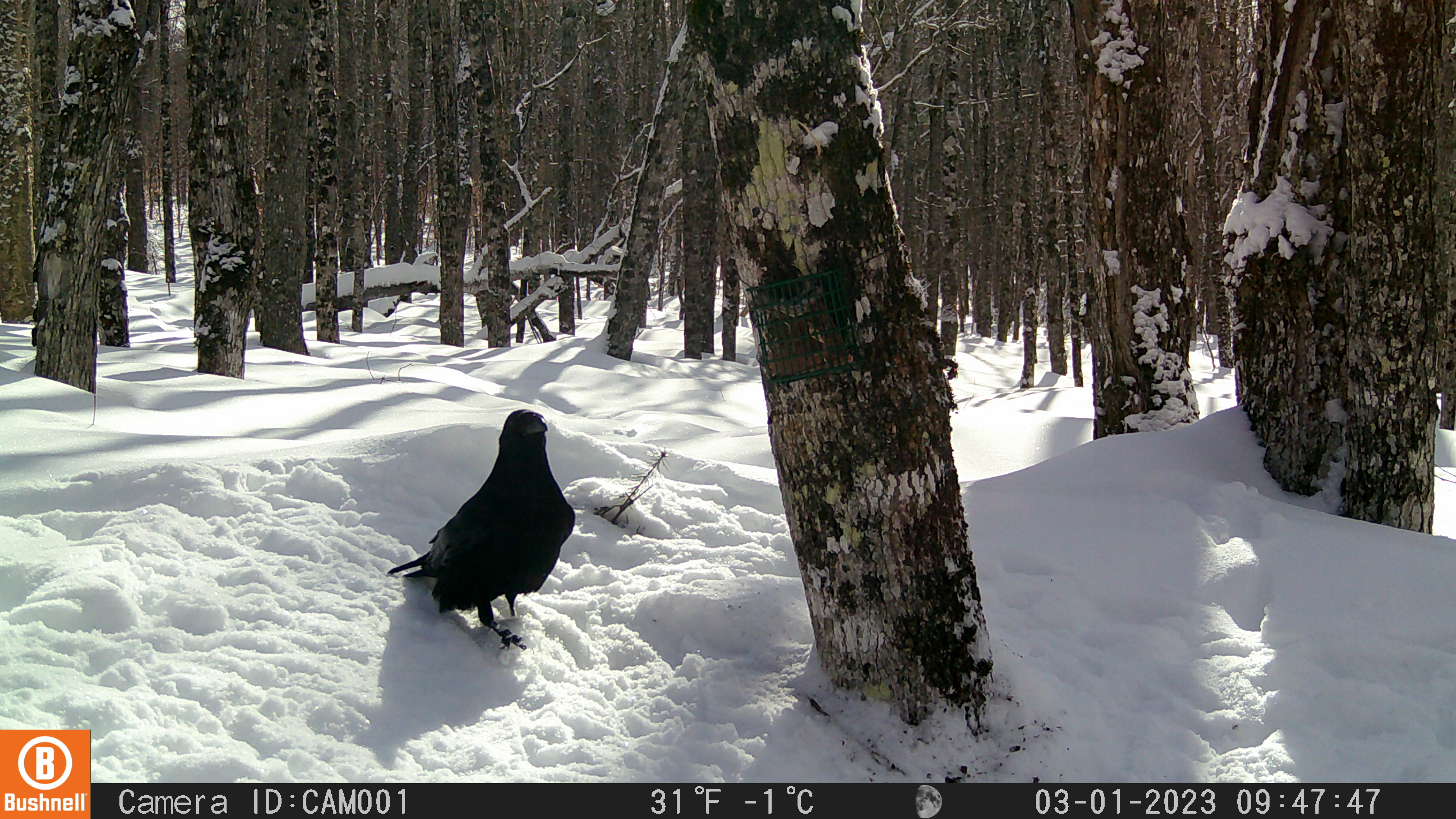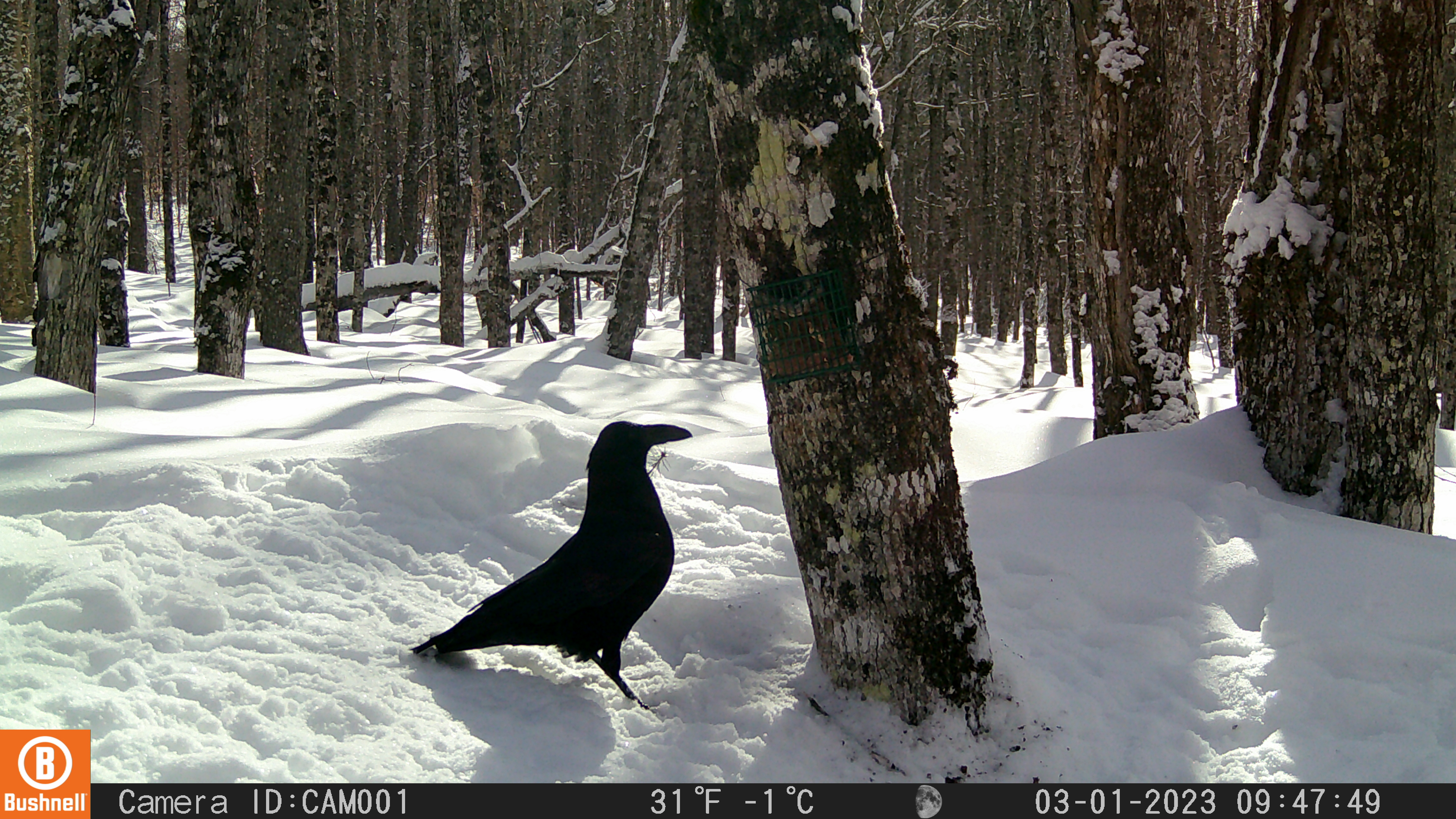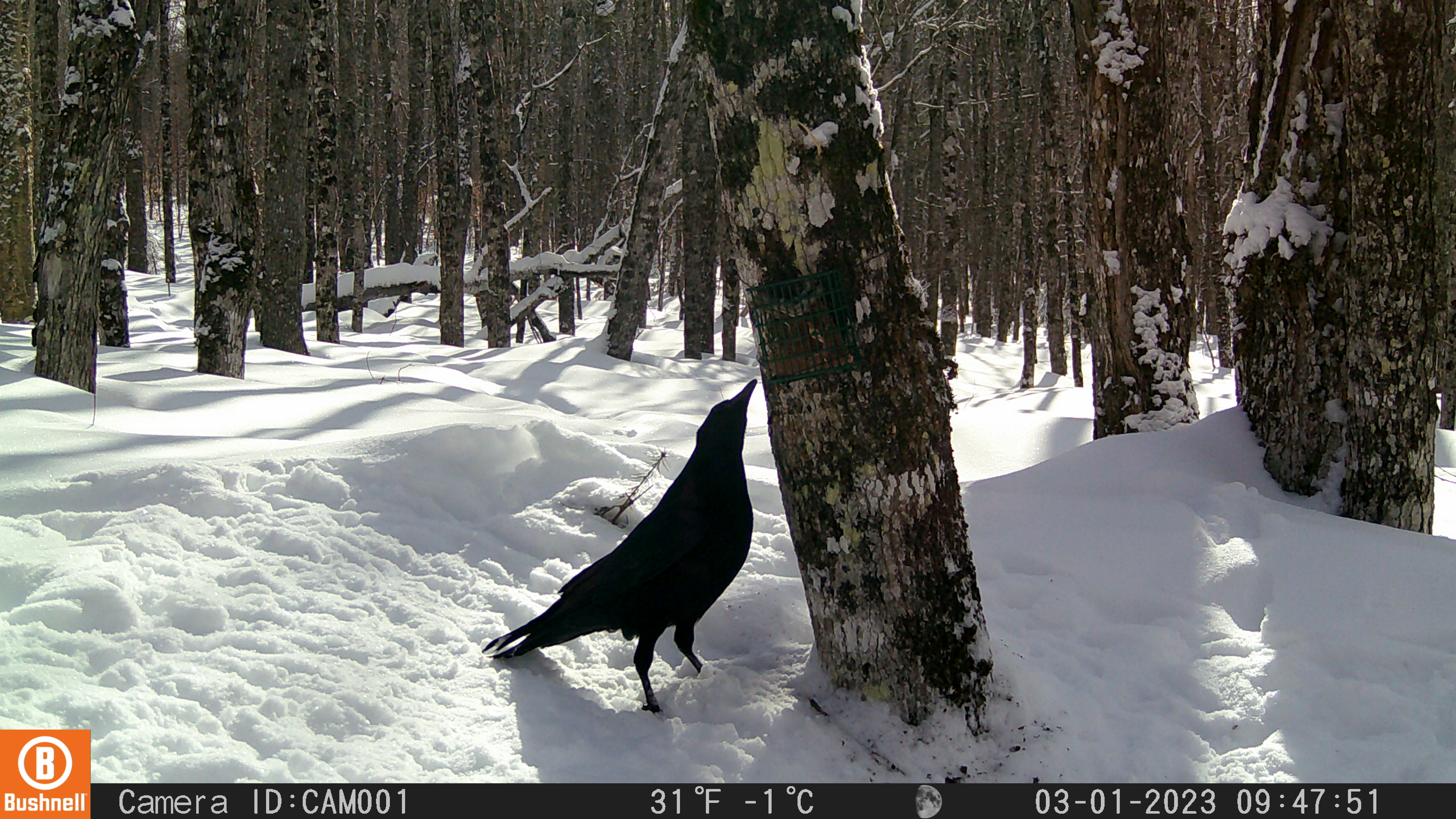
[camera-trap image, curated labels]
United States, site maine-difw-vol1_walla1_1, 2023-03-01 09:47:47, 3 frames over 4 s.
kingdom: Animalia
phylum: Chordata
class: Aves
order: Passeriformes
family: Corvidae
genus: Corvus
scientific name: Corvus corax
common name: common raven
Common raven (Corvus corax).